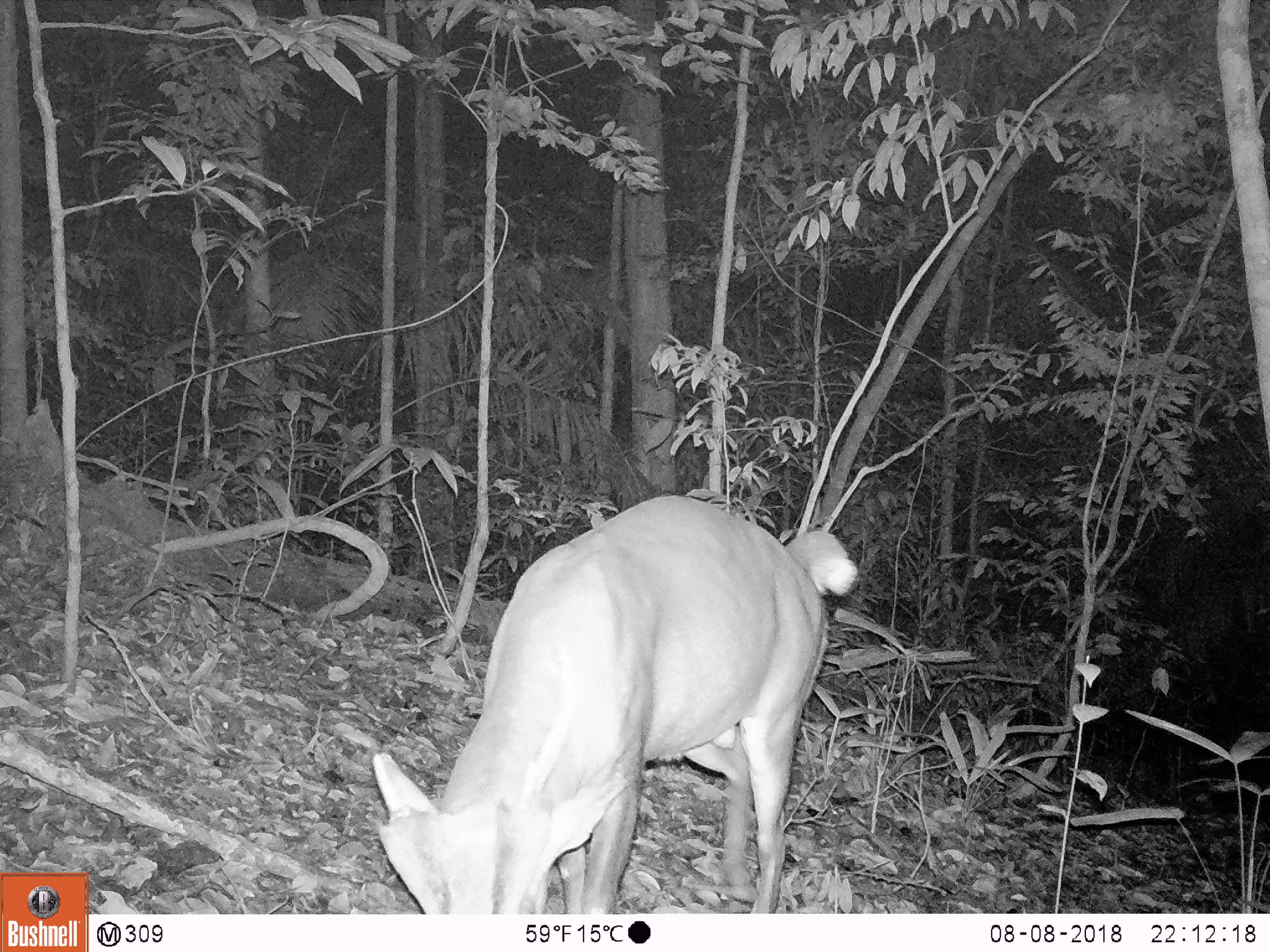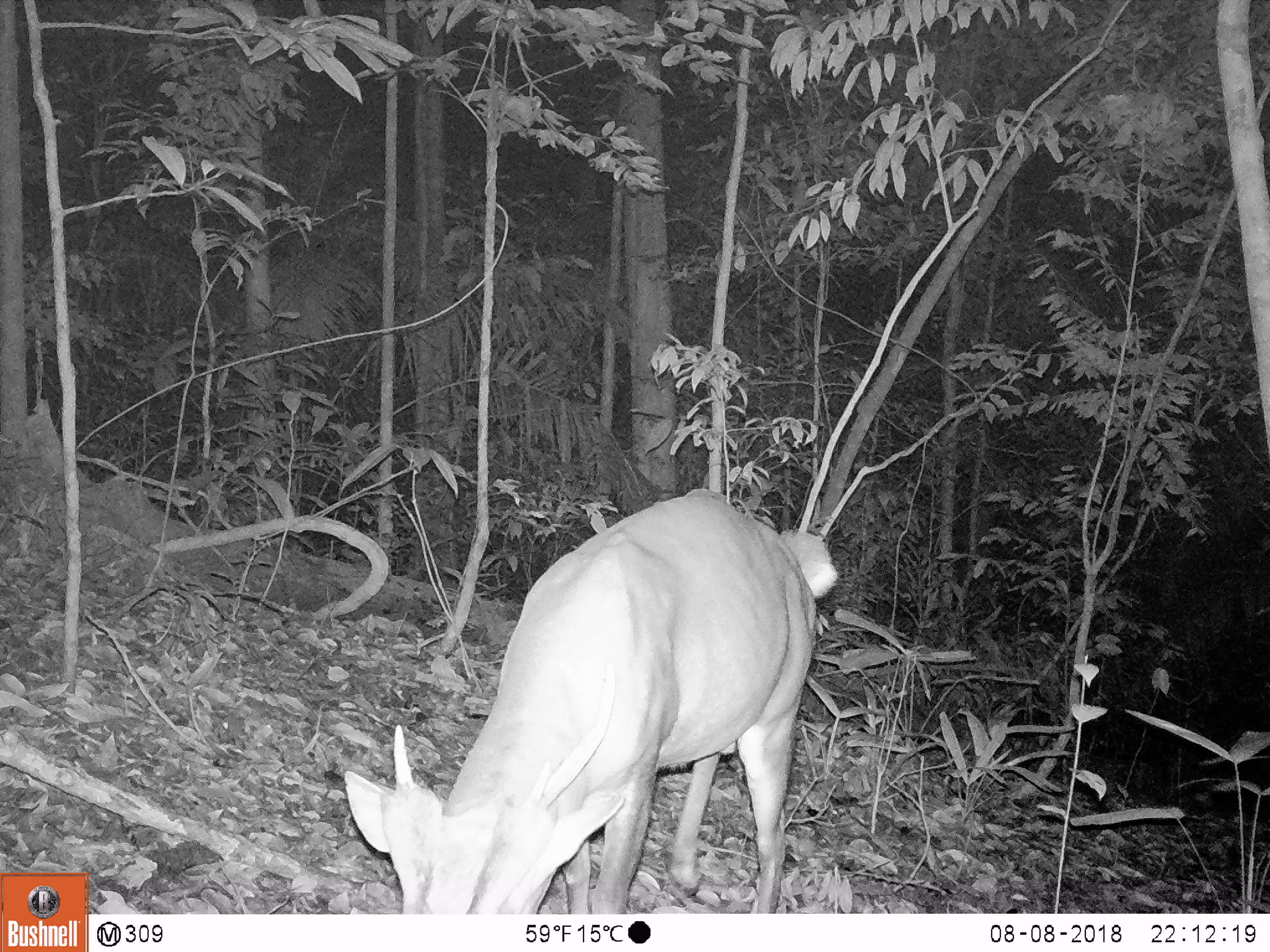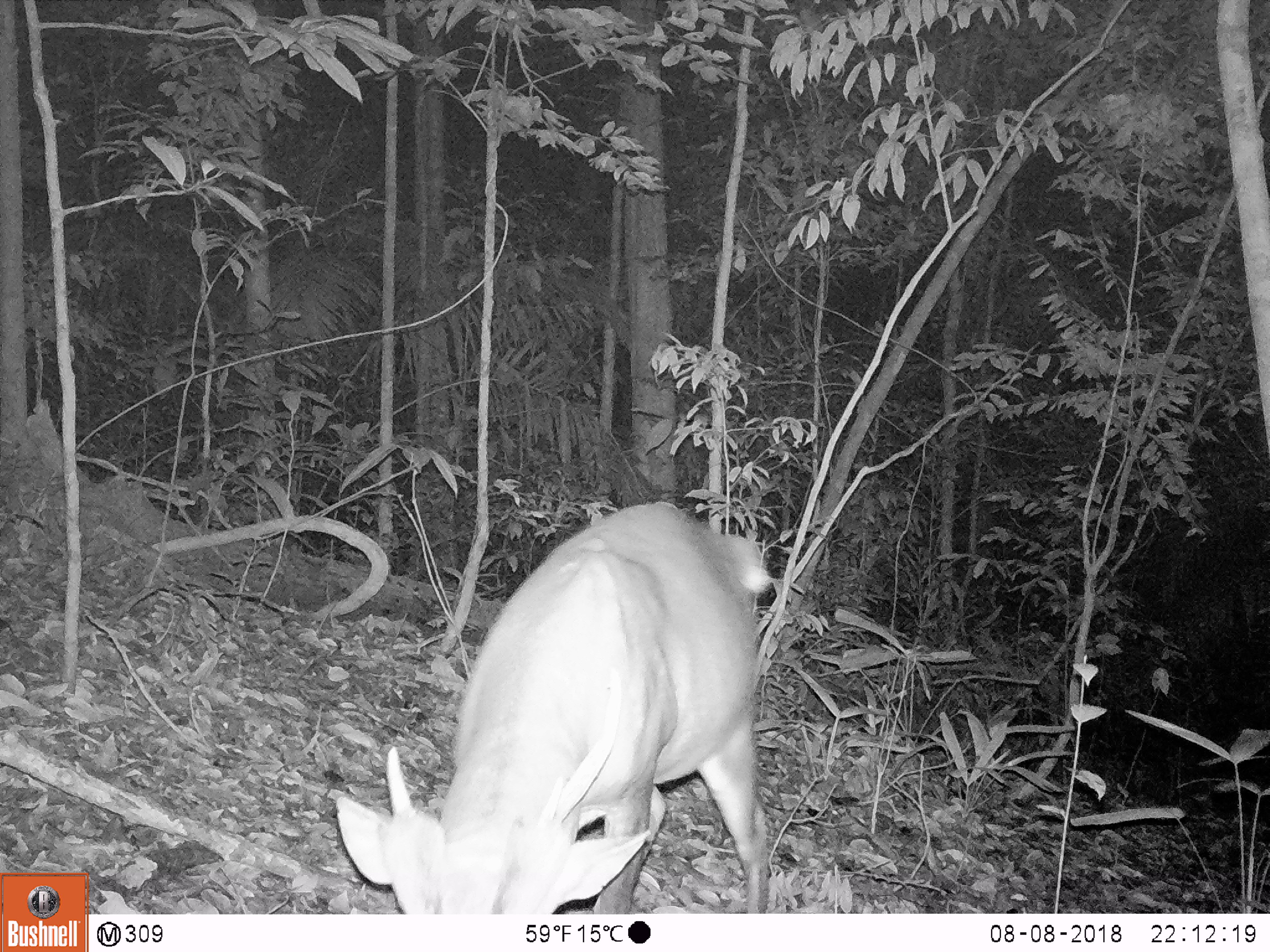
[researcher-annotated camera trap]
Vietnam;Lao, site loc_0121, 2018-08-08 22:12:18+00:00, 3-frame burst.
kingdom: Animalia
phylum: Chordata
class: Mammalia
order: Artiodactyla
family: Cervidae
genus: Muntiacus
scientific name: Muntiacus vuquangensis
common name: large-antlered muntjac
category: large antlered muntjac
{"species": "large antlered muntjac (large-antlered muntjac) (Muntiacus vuquangensis)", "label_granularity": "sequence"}